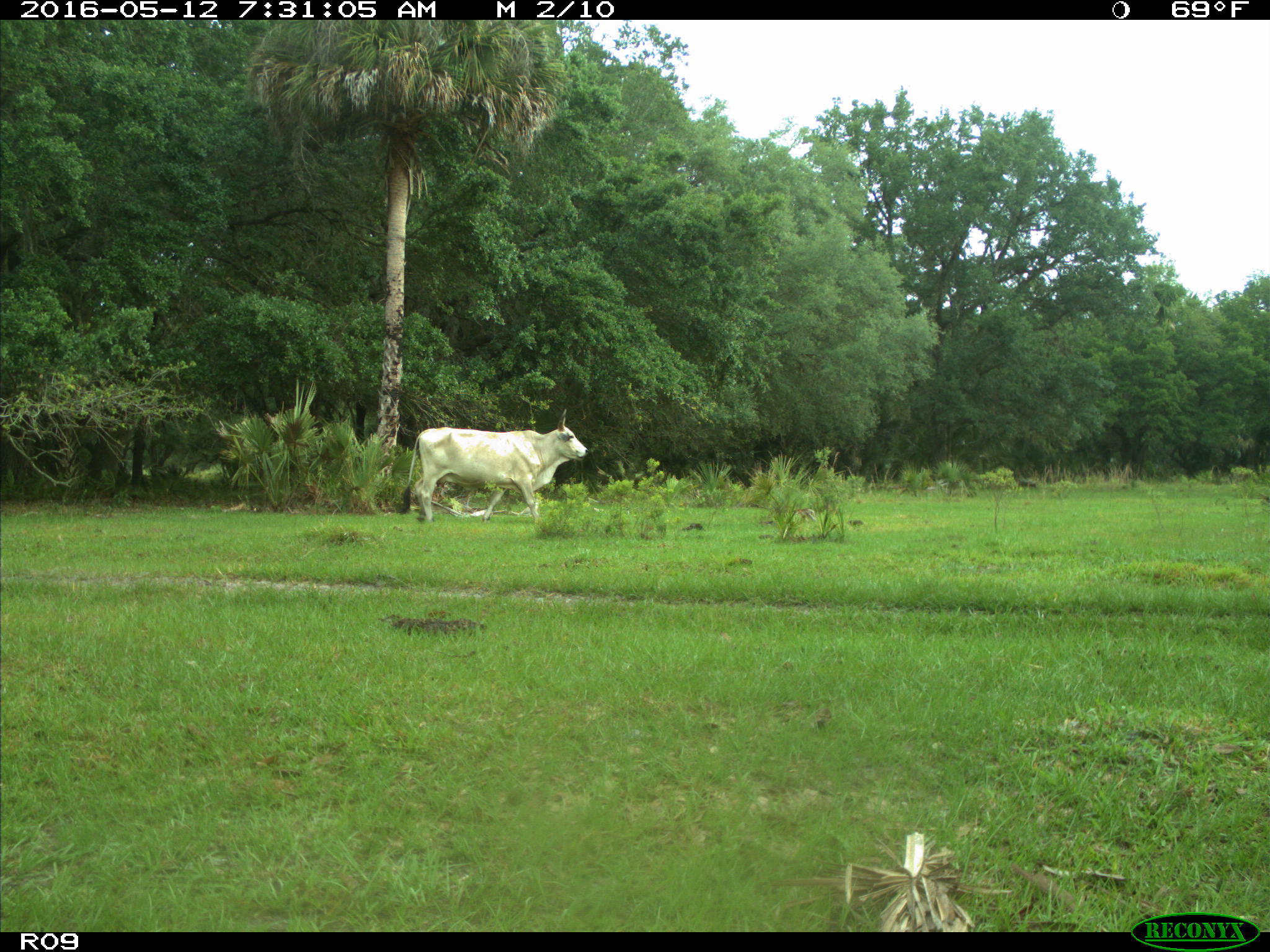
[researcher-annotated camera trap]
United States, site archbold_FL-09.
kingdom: Animalia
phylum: Chordata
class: Mammalia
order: Artiodactyla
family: Bovidae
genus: Bos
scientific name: Bos taurus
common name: domestic cow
Bos taurus (domestic cow).